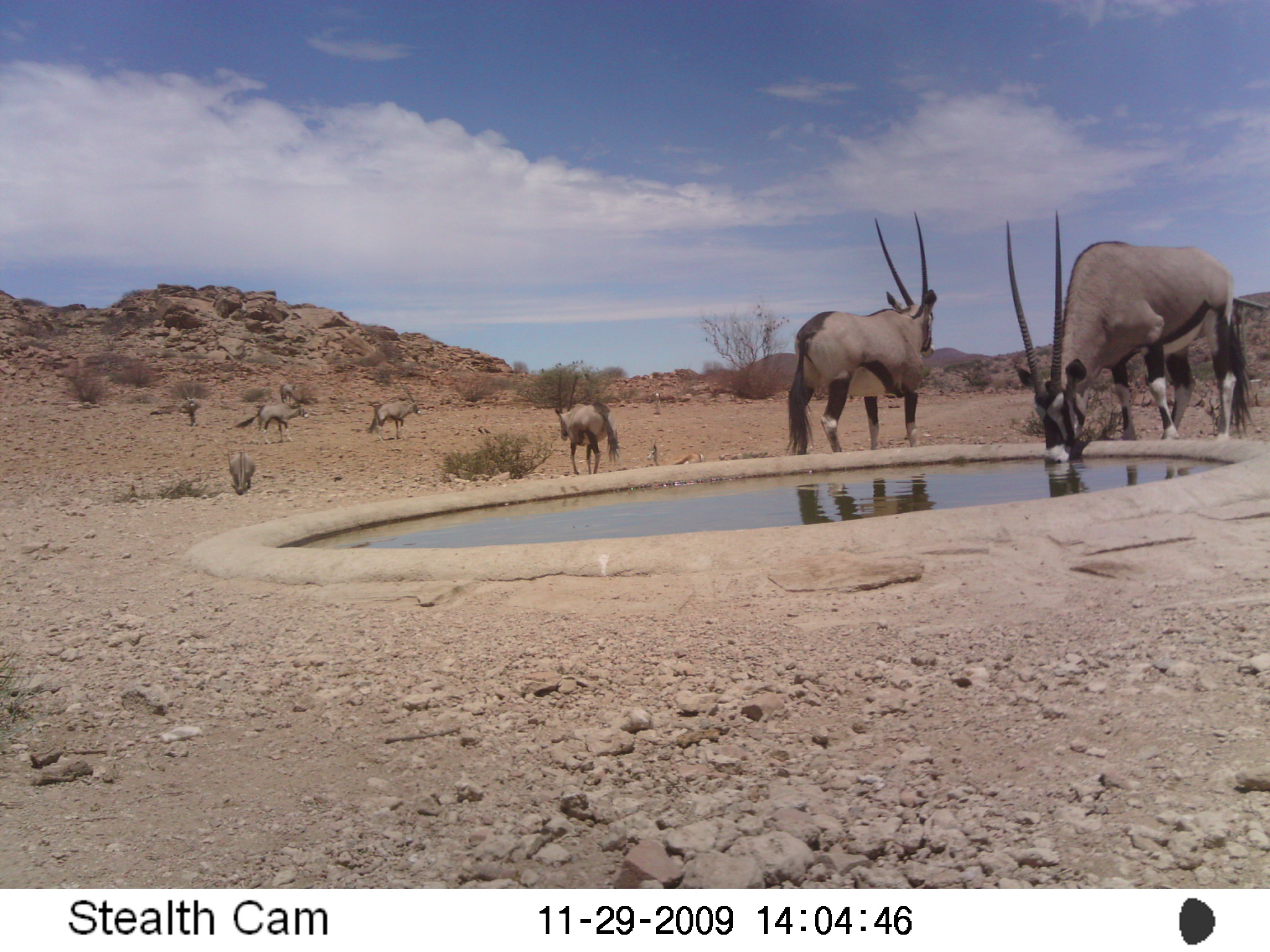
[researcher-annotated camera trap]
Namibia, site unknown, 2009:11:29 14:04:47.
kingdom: Animalia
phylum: Chordata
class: Mammalia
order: Artiodactyla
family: Bovidae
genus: Oryx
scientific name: Oryx gazella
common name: gemsbok